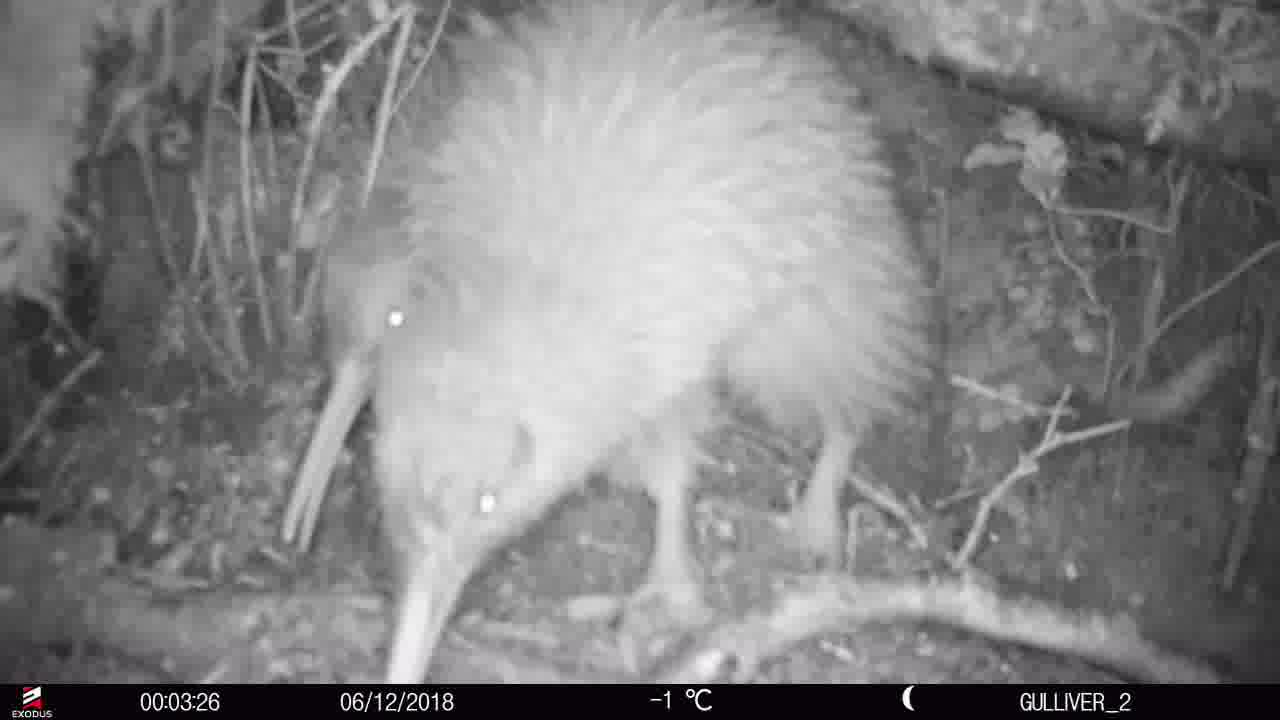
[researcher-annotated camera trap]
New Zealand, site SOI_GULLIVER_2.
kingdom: Animalia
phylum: Chordata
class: Aves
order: Apterygiformes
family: Apterygidae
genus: Apteryx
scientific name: Apteryx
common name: kiwi